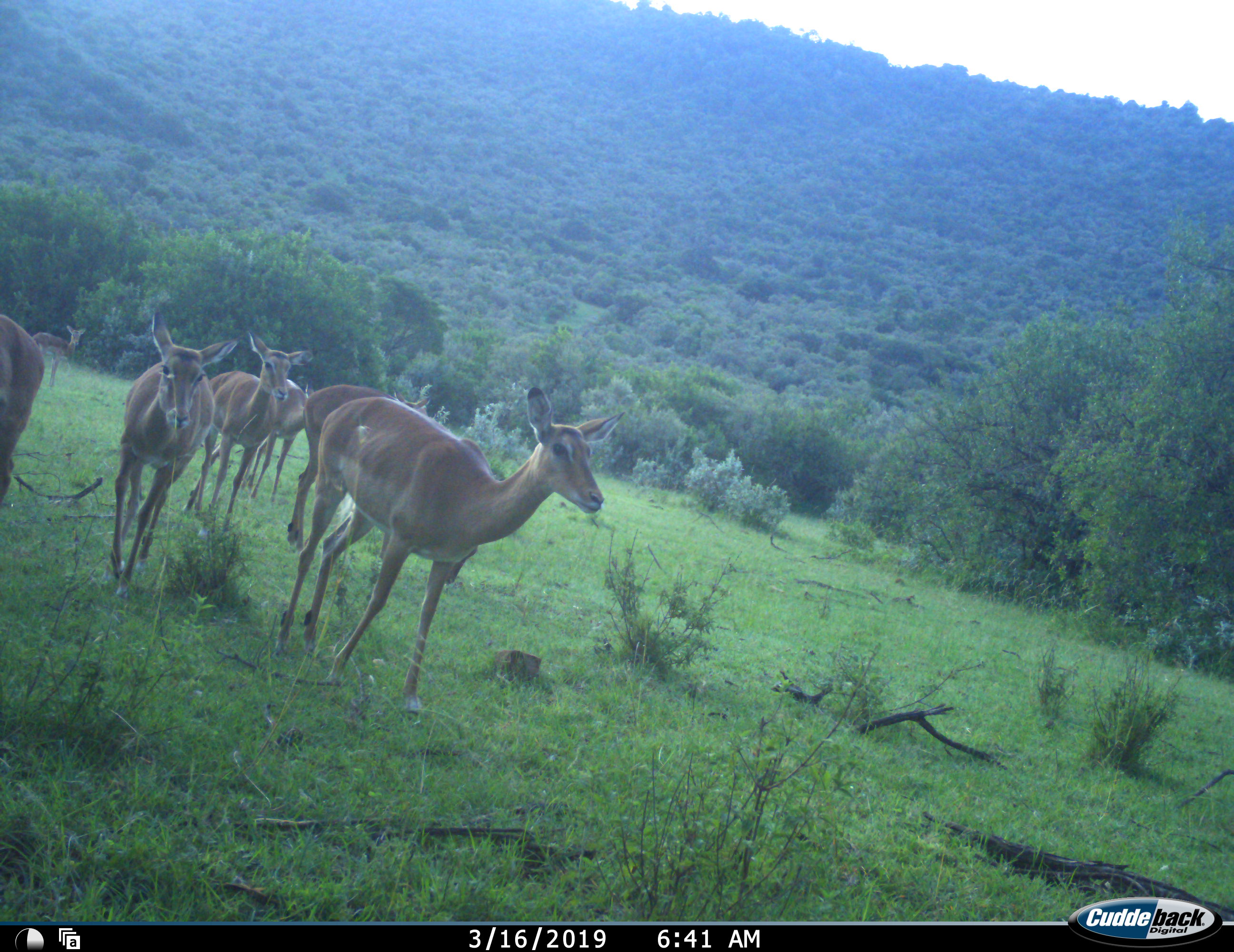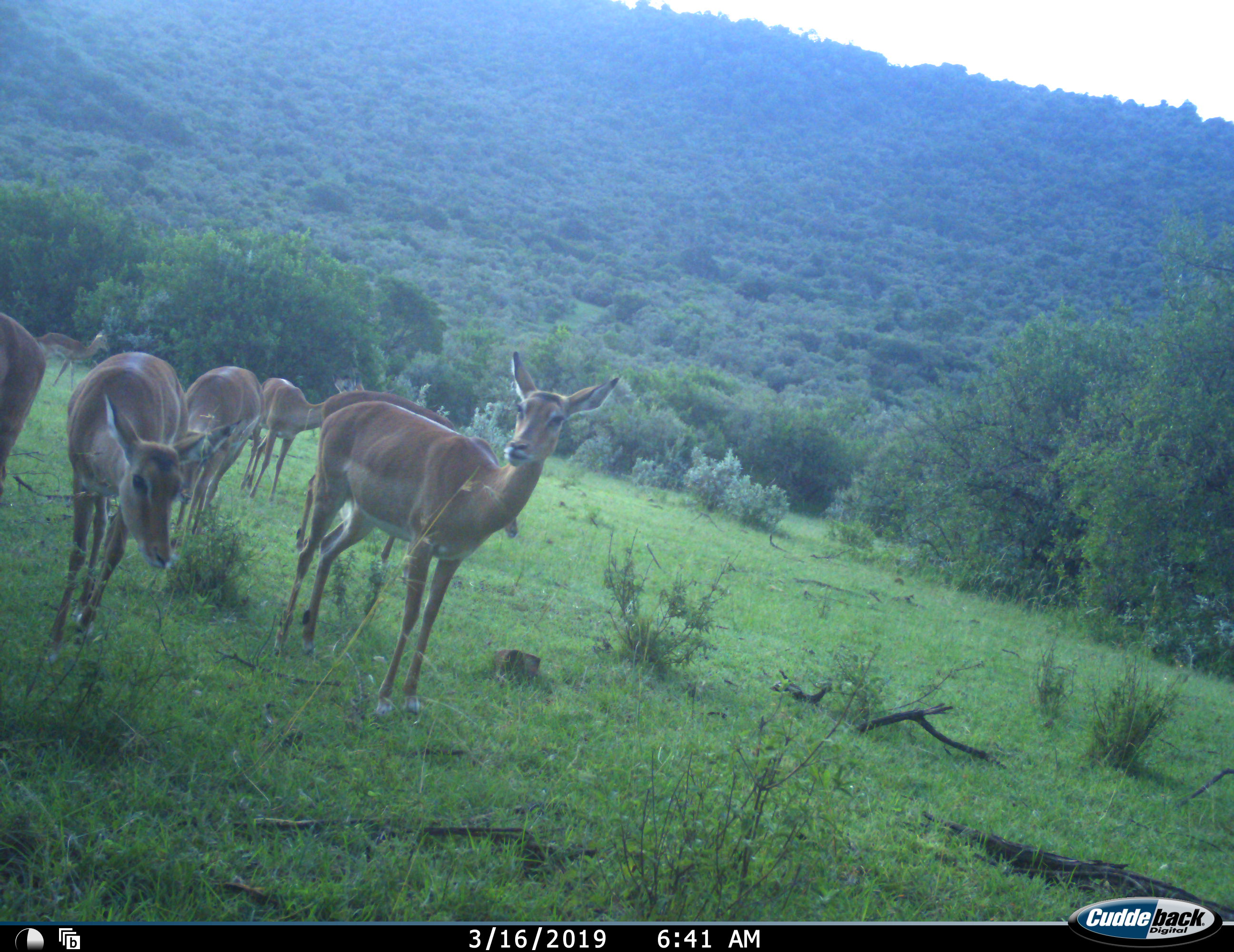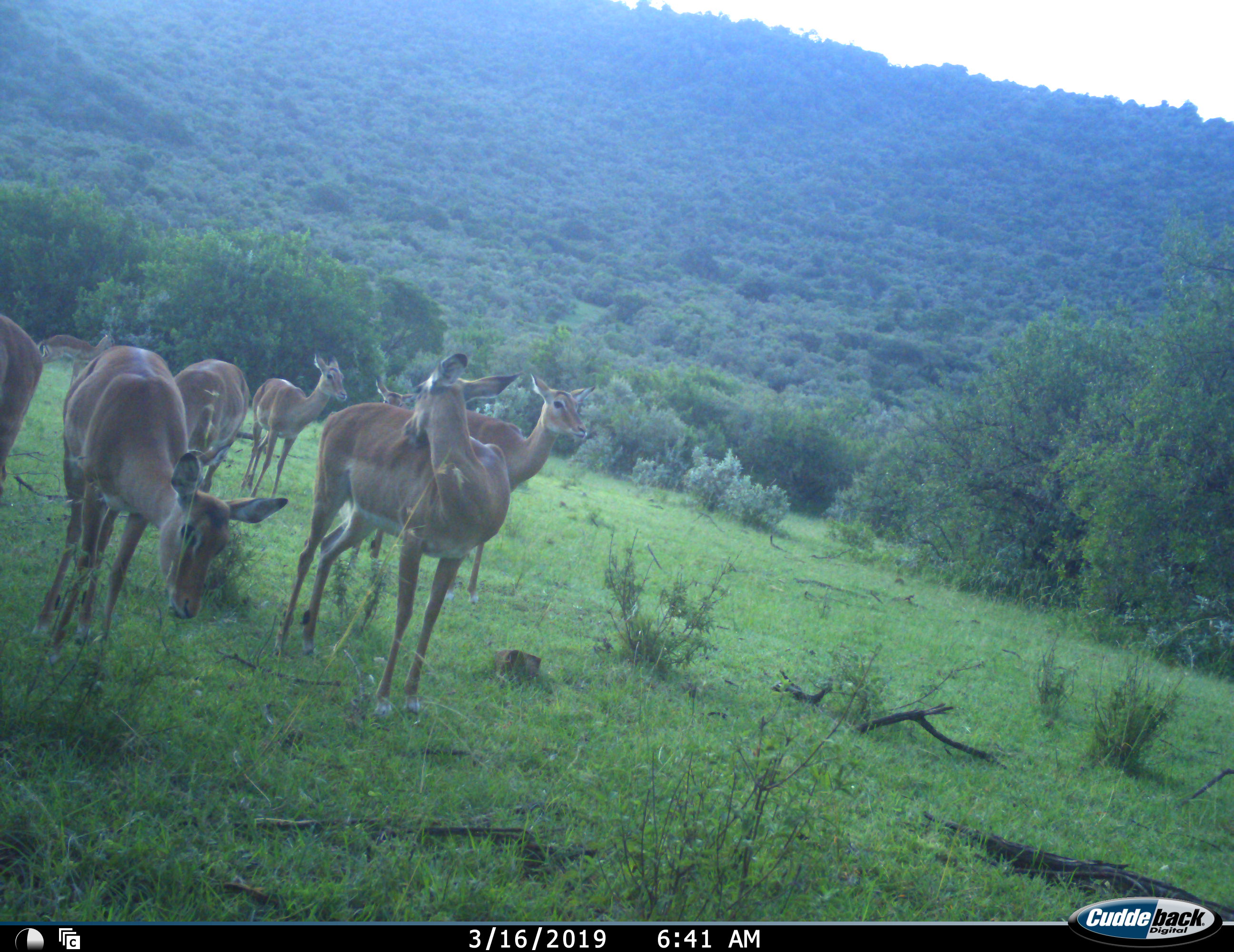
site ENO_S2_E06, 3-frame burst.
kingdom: Animalia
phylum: Chordata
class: Mammalia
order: Artiodactyla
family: Bovidae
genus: Aepyceros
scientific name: Aepyceros melampus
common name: impala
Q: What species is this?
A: Impala (Aepyceros melampus).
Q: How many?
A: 8.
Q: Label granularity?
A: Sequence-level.